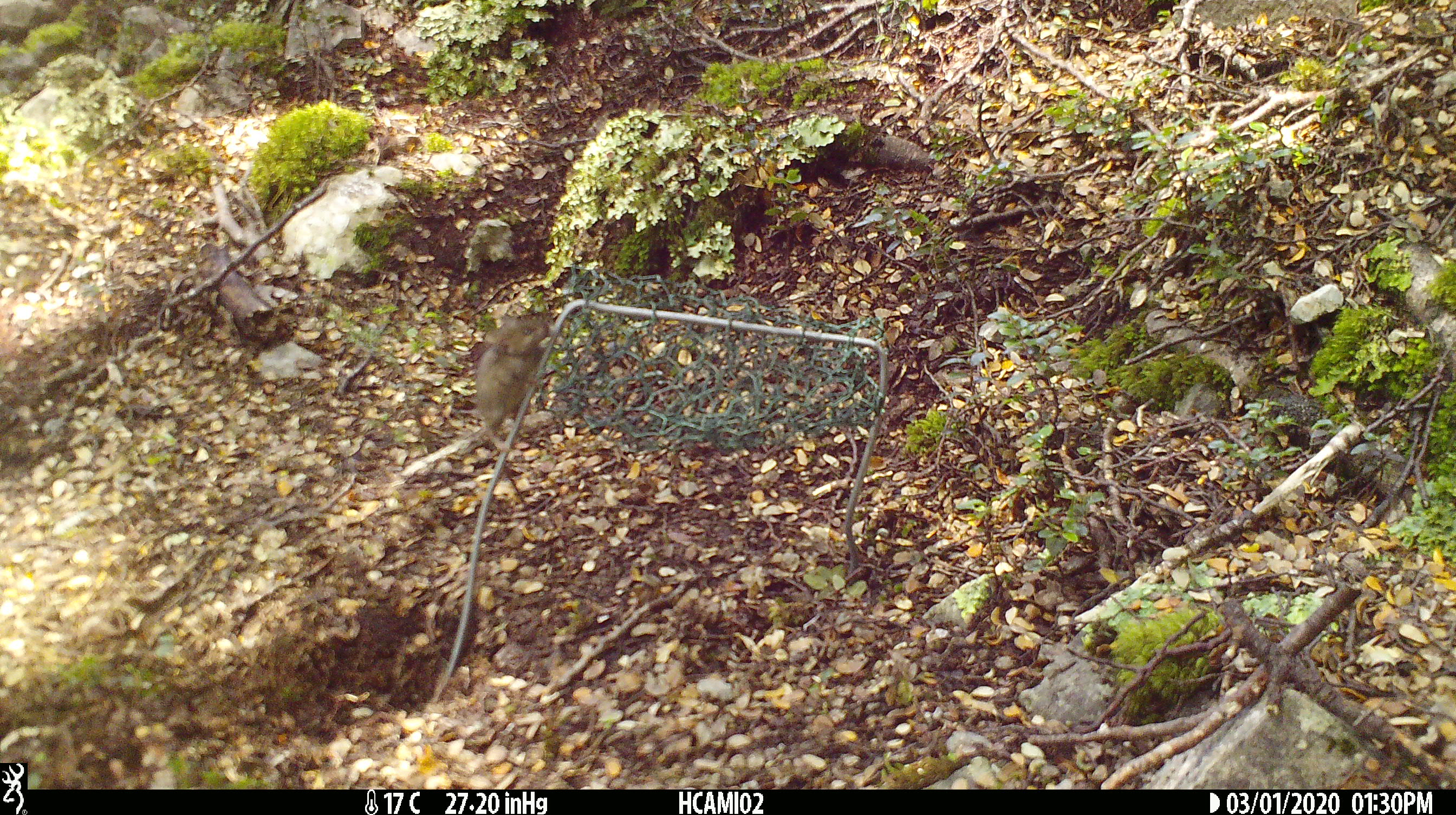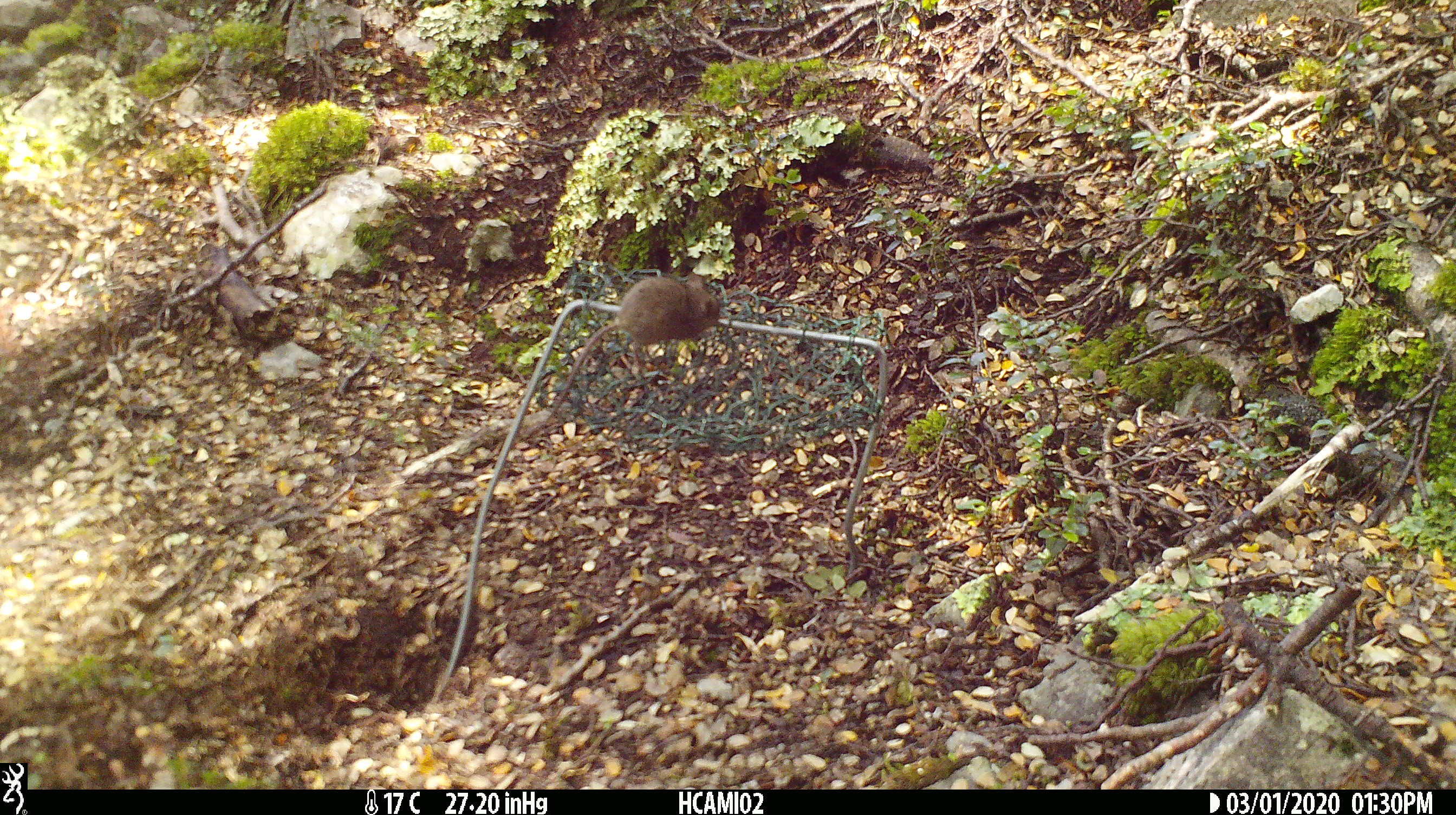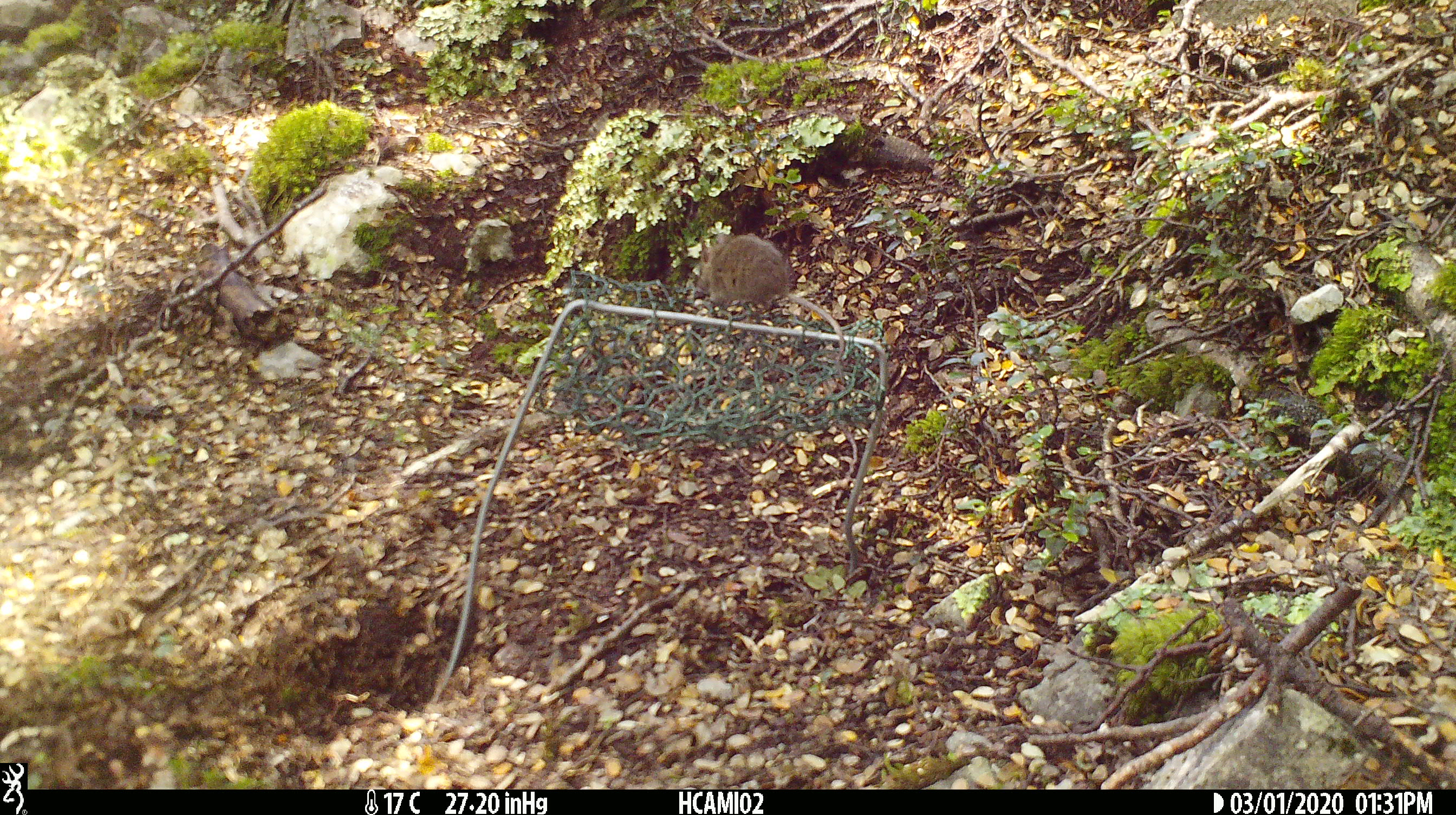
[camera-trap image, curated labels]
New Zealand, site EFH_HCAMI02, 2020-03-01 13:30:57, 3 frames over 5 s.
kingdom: Animalia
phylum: Chordata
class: Mammalia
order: Rodentia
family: Muridae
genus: Mus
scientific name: Mus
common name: mouse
Mouse (Mus).